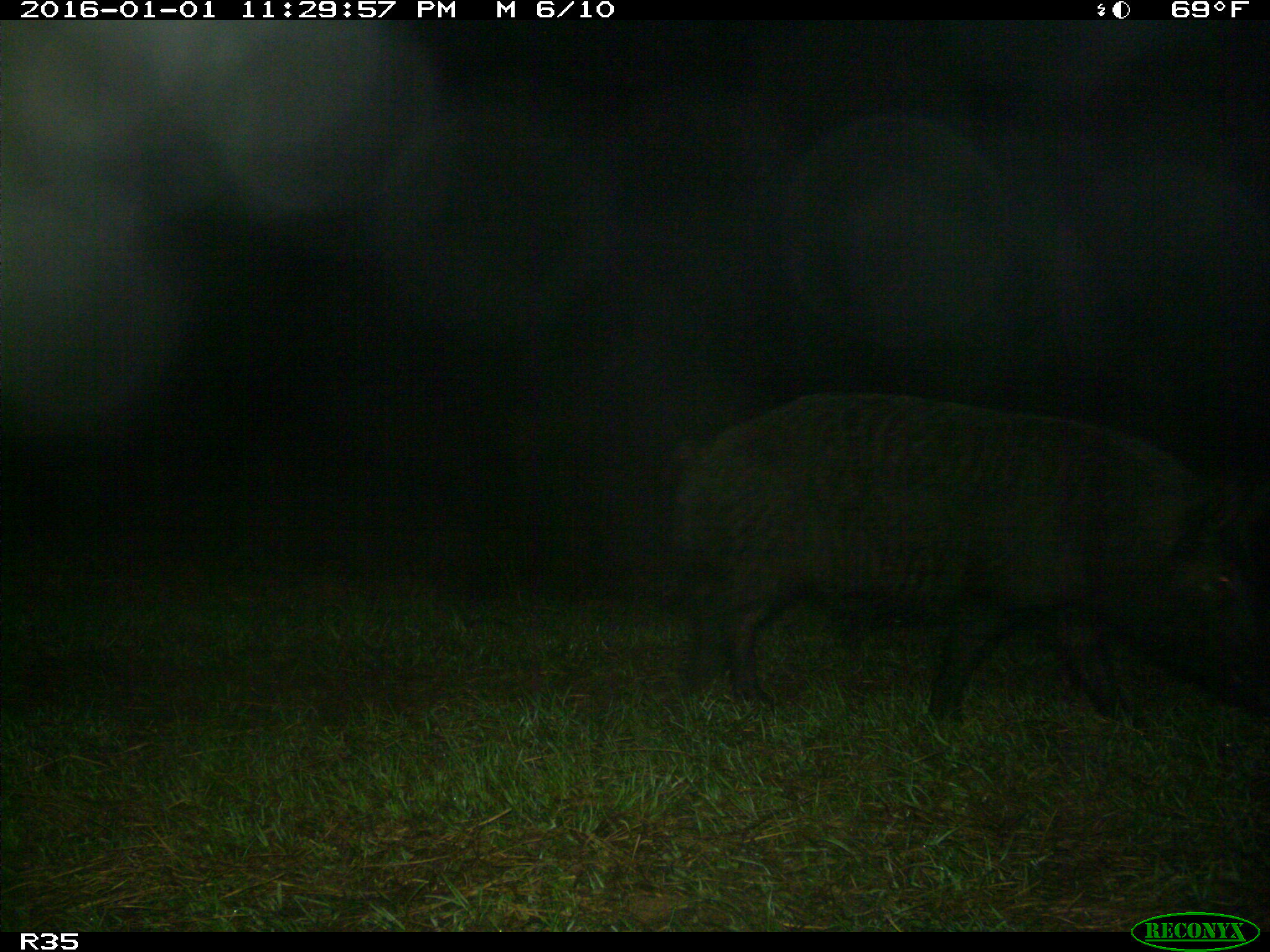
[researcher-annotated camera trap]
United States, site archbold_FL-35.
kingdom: Animalia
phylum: Chordata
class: Mammalia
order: Artiodactyla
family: Suidae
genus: Sus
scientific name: Sus scrofa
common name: wild boar